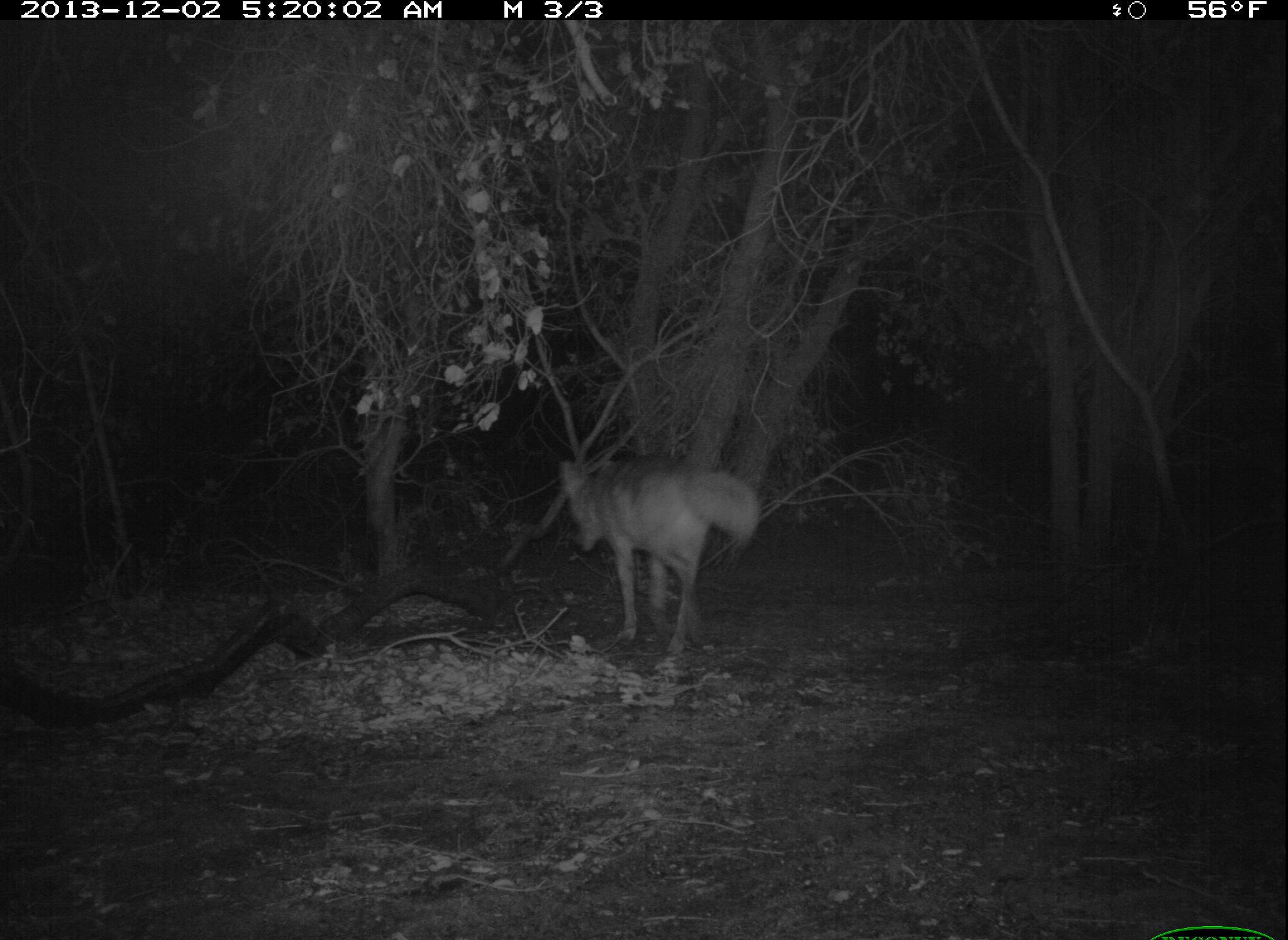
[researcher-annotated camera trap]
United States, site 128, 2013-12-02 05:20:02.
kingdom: Animalia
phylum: Chordata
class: Mammalia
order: Carnivora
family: Canidae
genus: Canis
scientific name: Canis latrans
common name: coyote